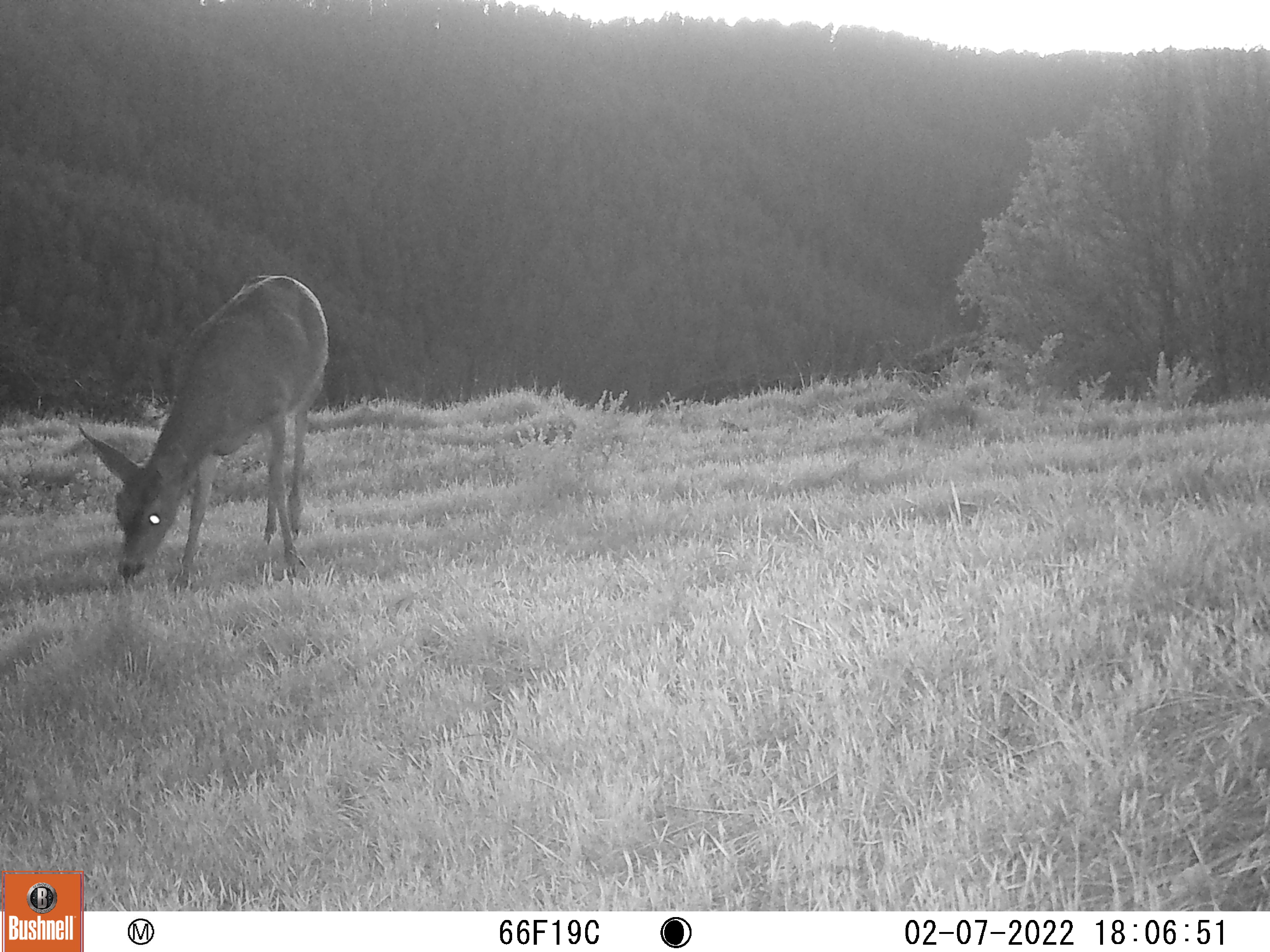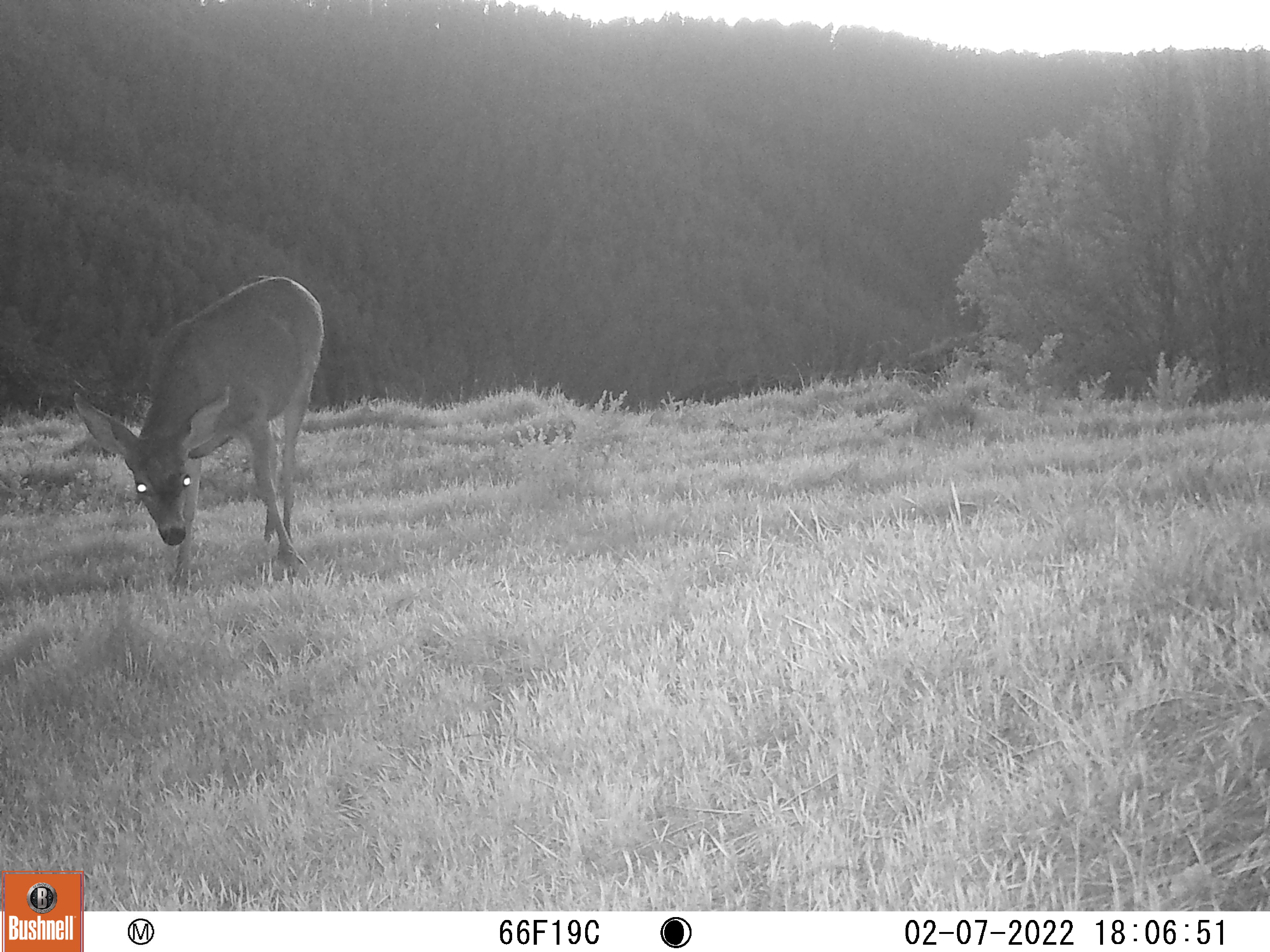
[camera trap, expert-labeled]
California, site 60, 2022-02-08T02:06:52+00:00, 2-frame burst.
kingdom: Animalia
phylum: Chordata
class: Mammalia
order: Artiodactyla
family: Cervidae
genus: Odocoileus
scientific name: Odocoileus hemionus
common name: mule deer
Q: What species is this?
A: Mule deer (Odocoileus hemionus).